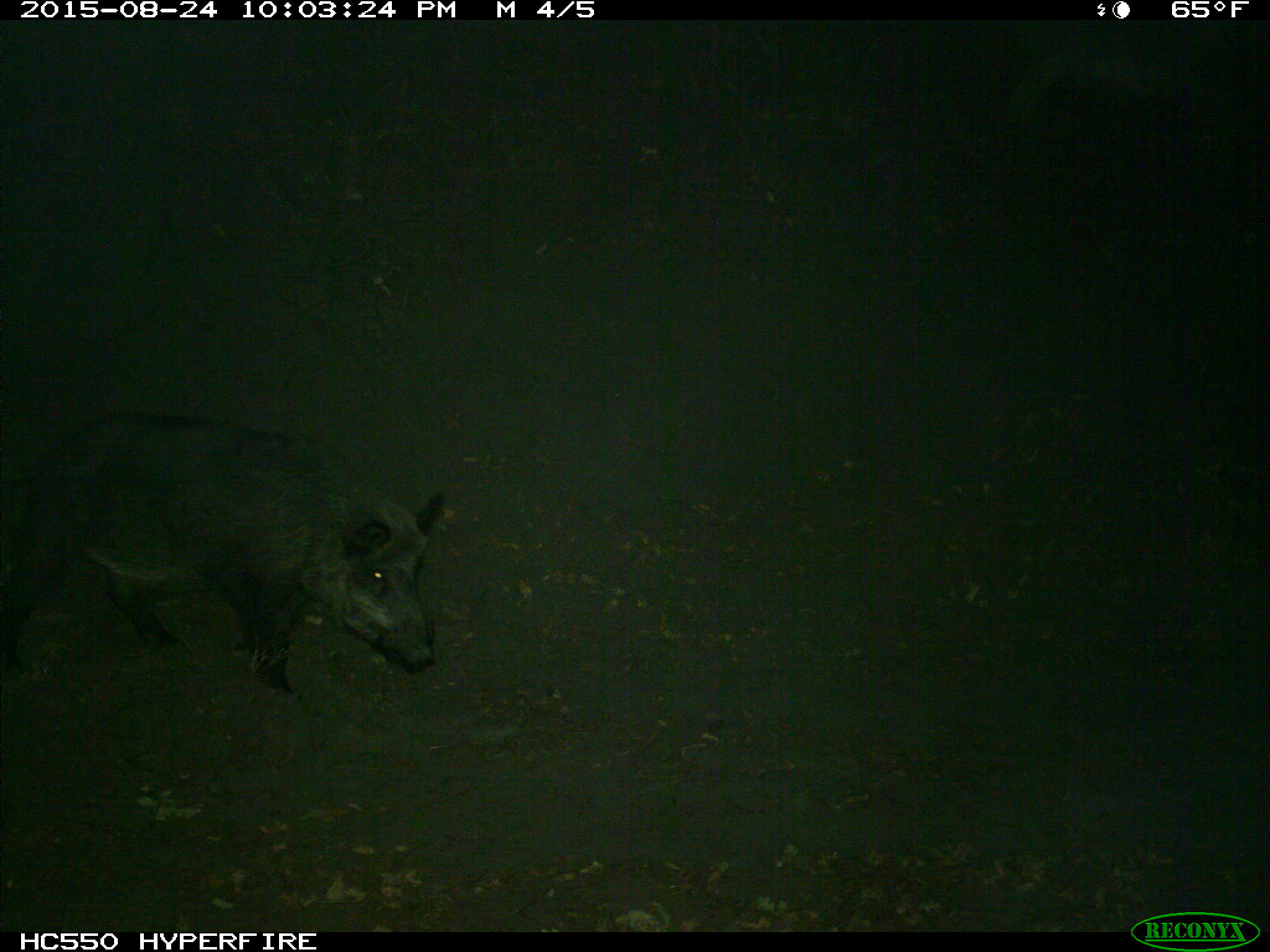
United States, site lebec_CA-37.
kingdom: Animalia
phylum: Chordata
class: Mammalia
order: Artiodactyla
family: Suidae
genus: Sus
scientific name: Sus scrofa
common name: wild boar